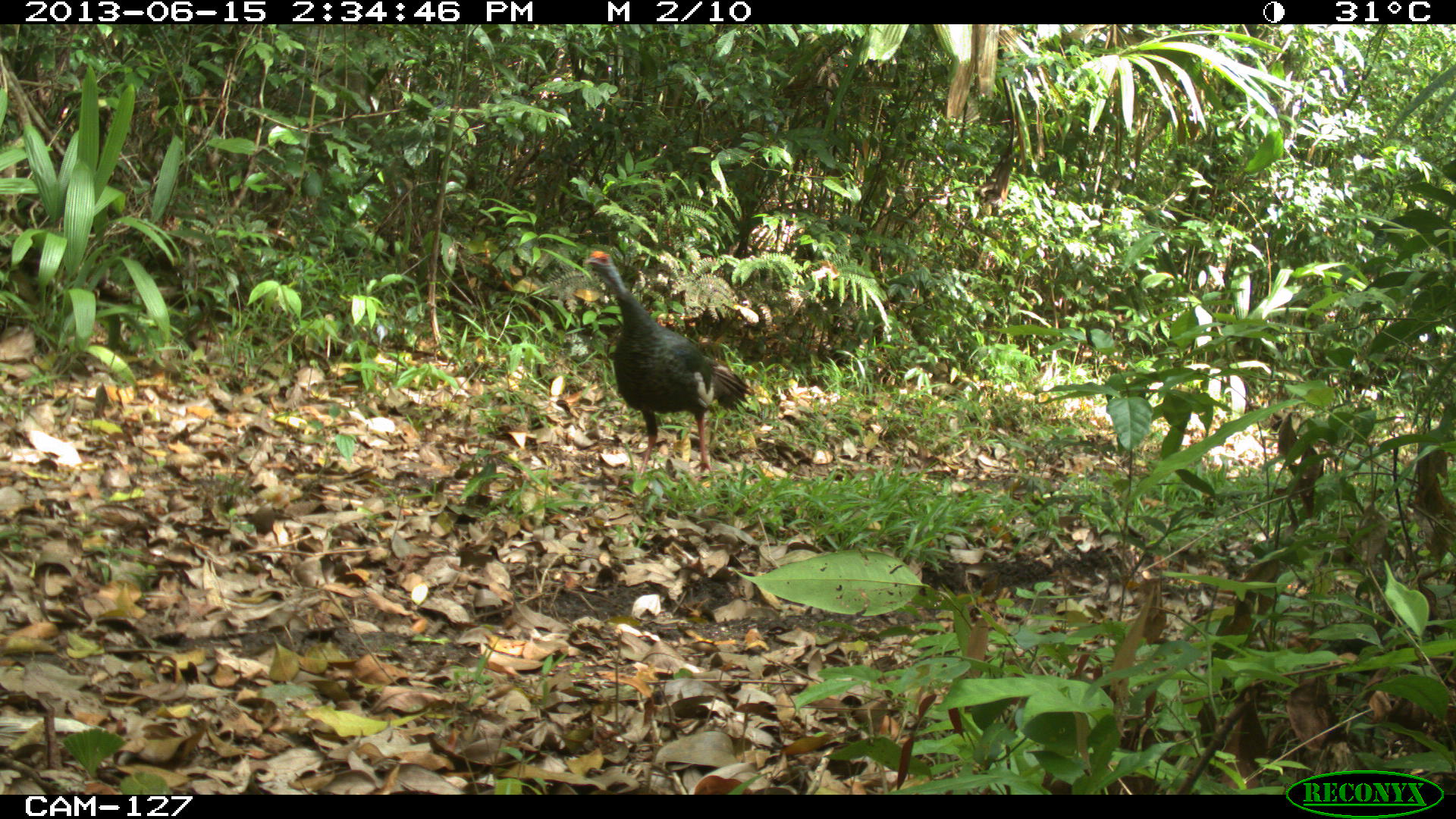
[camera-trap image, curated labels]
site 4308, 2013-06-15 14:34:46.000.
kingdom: Animalia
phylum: Chordata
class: Aves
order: Galliformes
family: Phasianidae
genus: Meleagris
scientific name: Meleagris ocellata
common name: ocellated turkey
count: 1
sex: female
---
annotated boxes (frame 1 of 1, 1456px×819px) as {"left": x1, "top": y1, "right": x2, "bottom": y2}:
meleagris ocellata: {"left": 582, "top": 249, "right": 754, "bottom": 484}